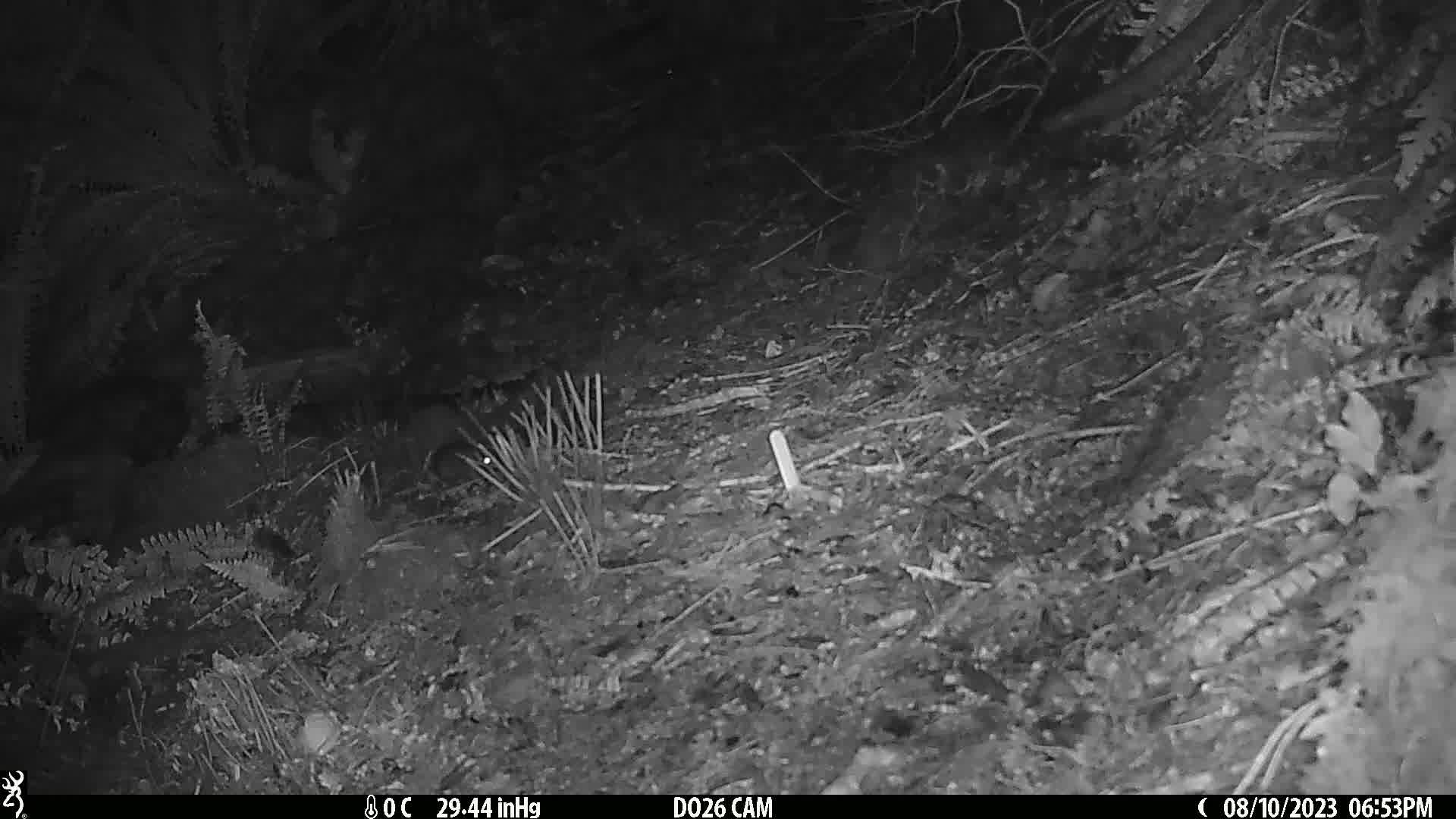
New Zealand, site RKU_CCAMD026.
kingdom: Animalia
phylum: Chordata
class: Mammalia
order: Rodentia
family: Muridae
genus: Rattus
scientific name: Rattus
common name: rat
Rat (Rattus).